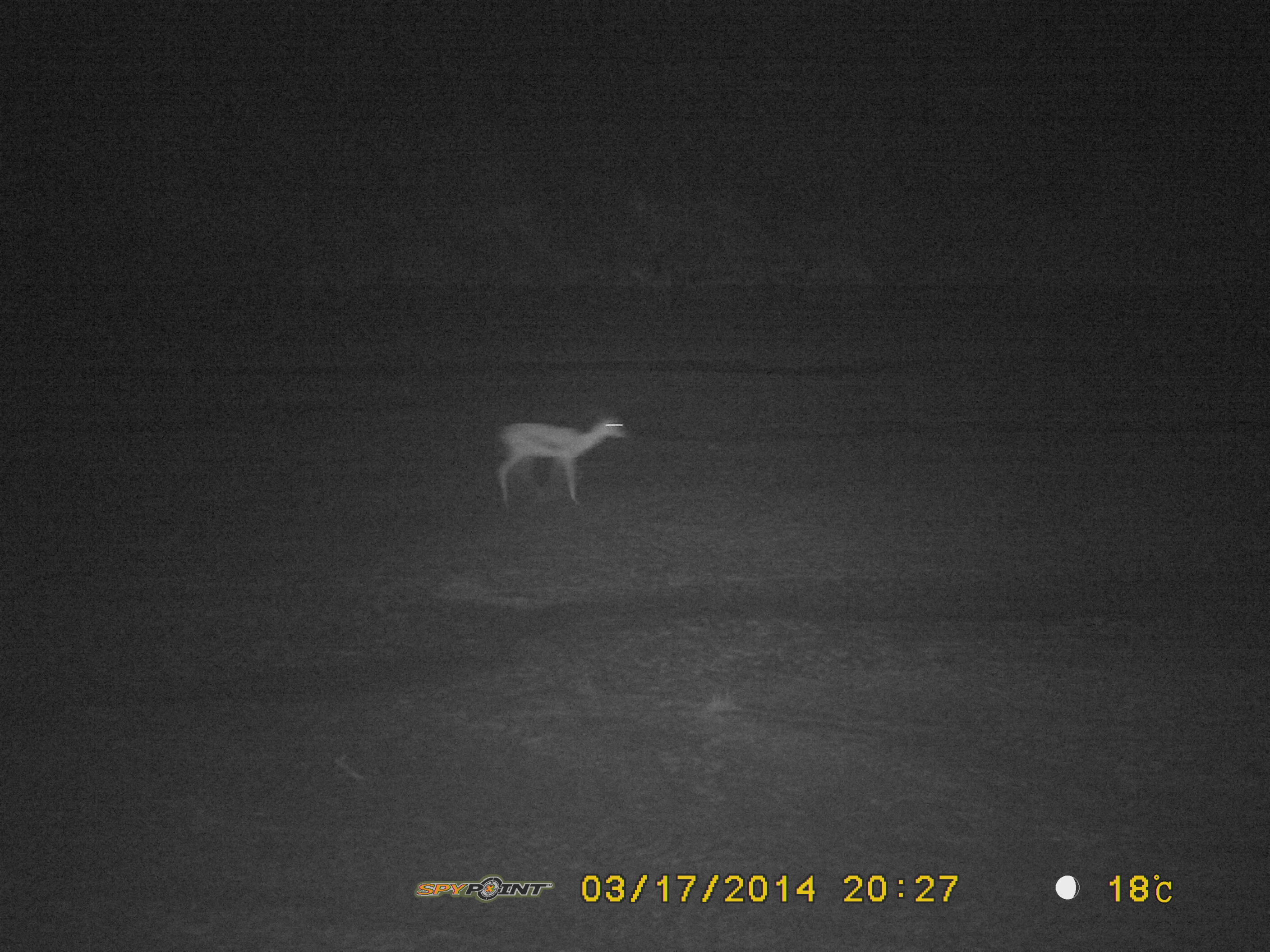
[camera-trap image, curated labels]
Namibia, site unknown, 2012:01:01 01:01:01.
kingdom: Animalia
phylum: Chordata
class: Mammalia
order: Artiodactyla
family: Bovidae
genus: Antidorcas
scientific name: Antidorcas marsupialis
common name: springbok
Antidorcas marsupialis (springbok).